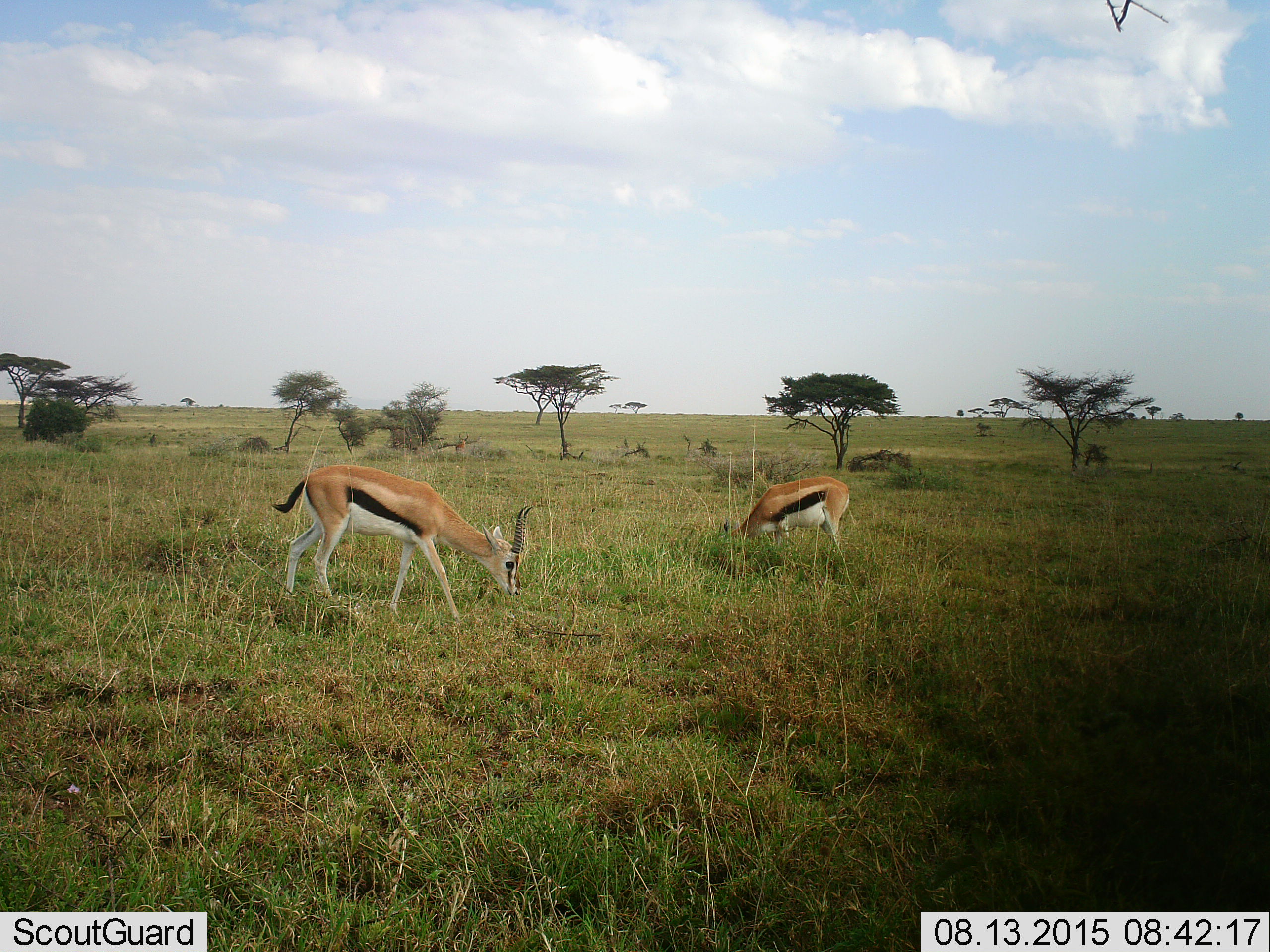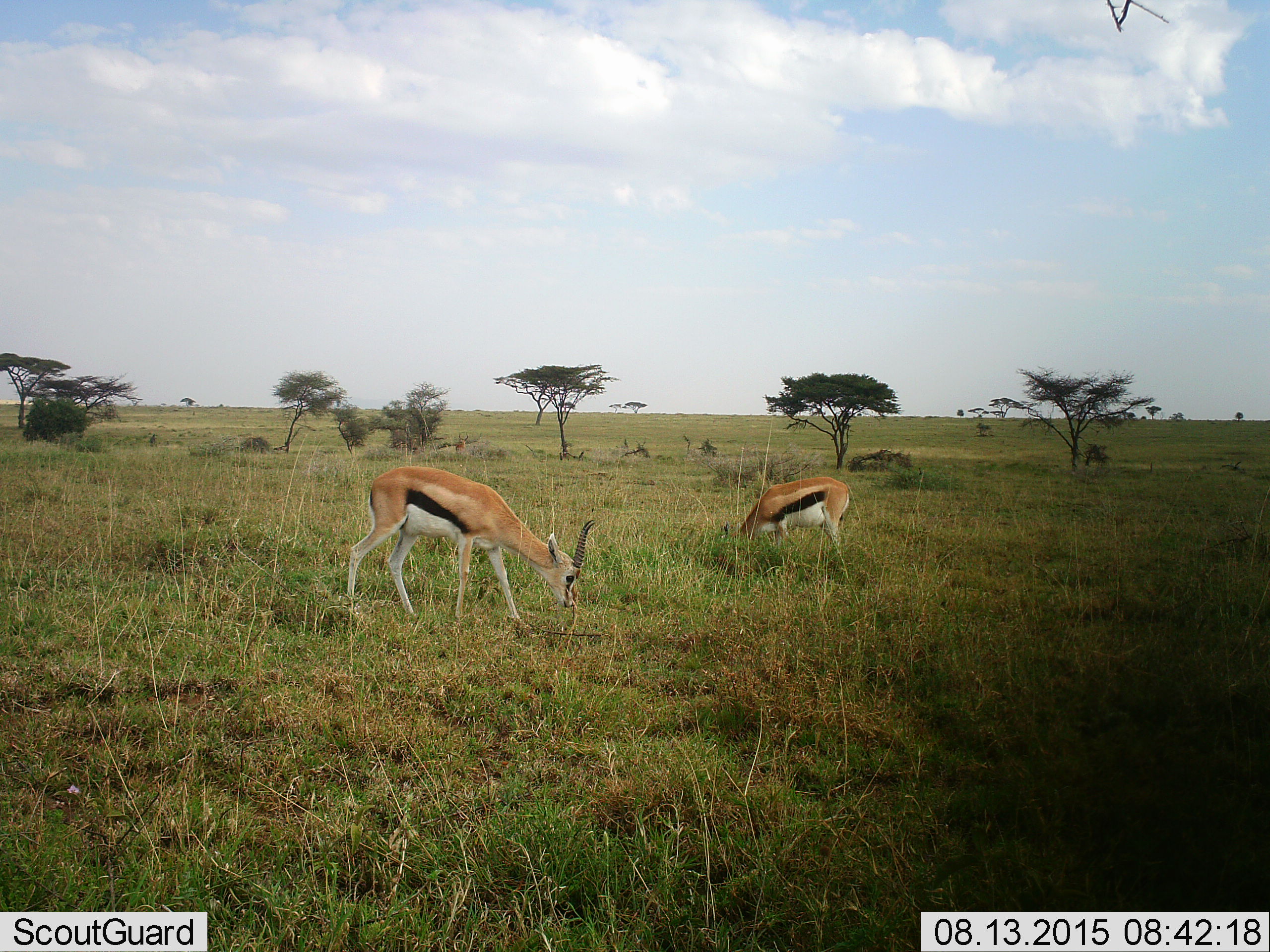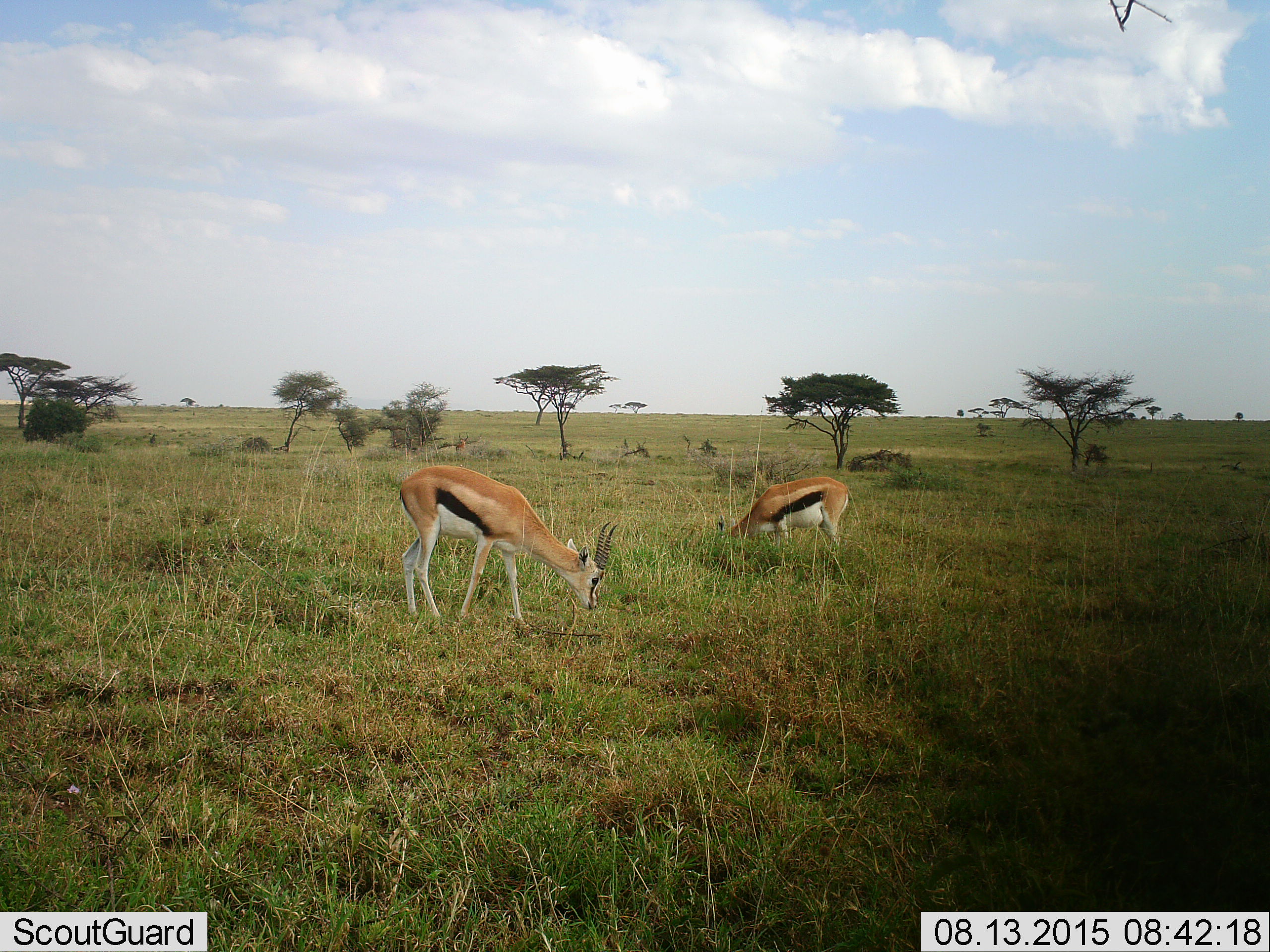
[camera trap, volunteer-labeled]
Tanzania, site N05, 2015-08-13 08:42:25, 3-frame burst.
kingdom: Animalia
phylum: Chordata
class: Mammalia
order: Artiodactyla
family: Bovidae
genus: Eudorcas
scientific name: Eudorcas thomsonii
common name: thomson's gazelle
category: gazellethomsons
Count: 2.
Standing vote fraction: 11%.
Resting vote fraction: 0%.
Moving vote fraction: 33%.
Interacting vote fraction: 0%.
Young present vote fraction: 0%.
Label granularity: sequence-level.